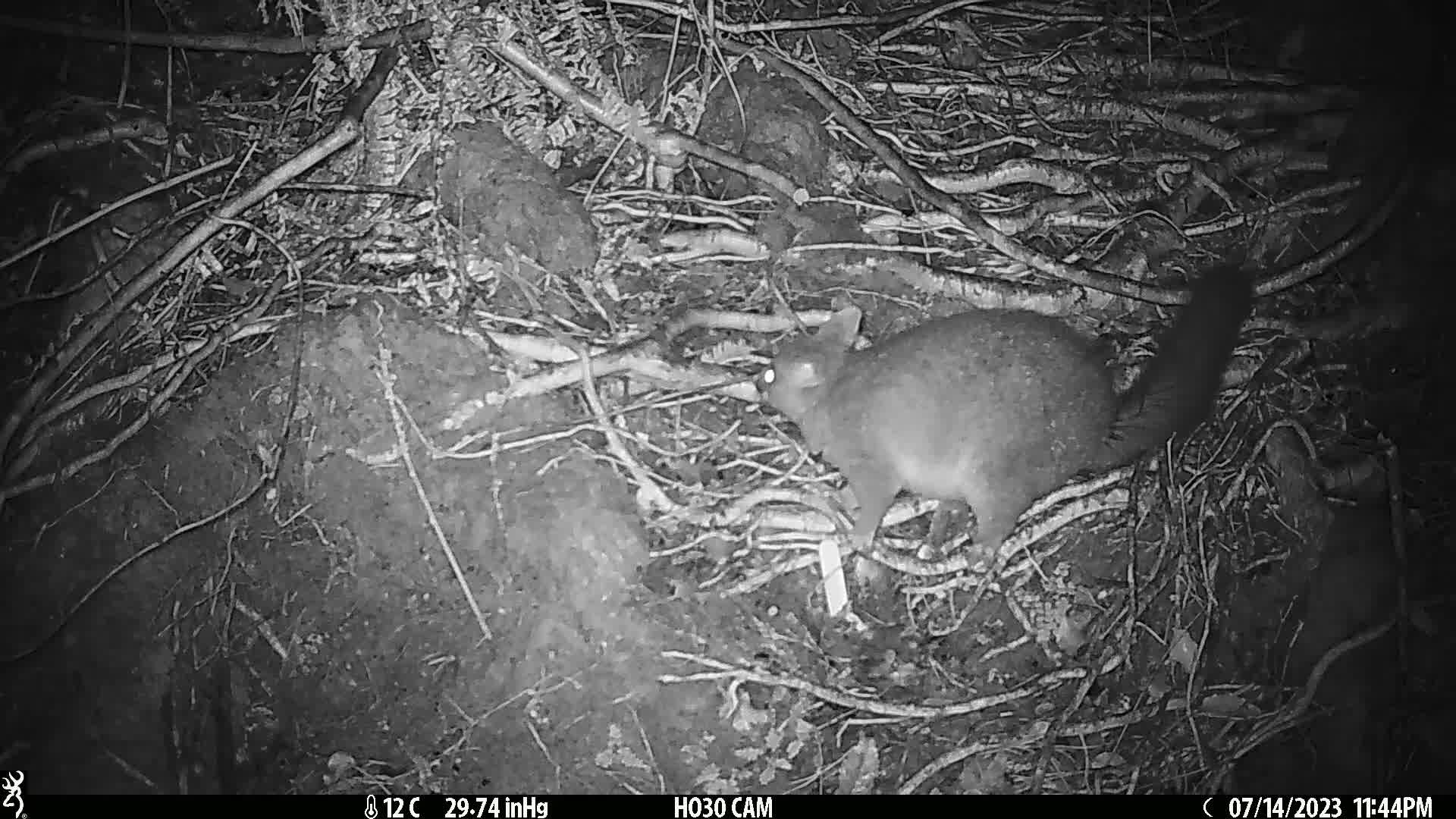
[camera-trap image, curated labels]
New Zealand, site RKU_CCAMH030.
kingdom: Animalia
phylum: Chordata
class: Mammalia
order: Diprotodontia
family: Phalangeridae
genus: Trichosurus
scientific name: Trichosurus vulpecula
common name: common brushtail possum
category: possum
Possum (common brushtail possum) (Trichosurus vulpecula).